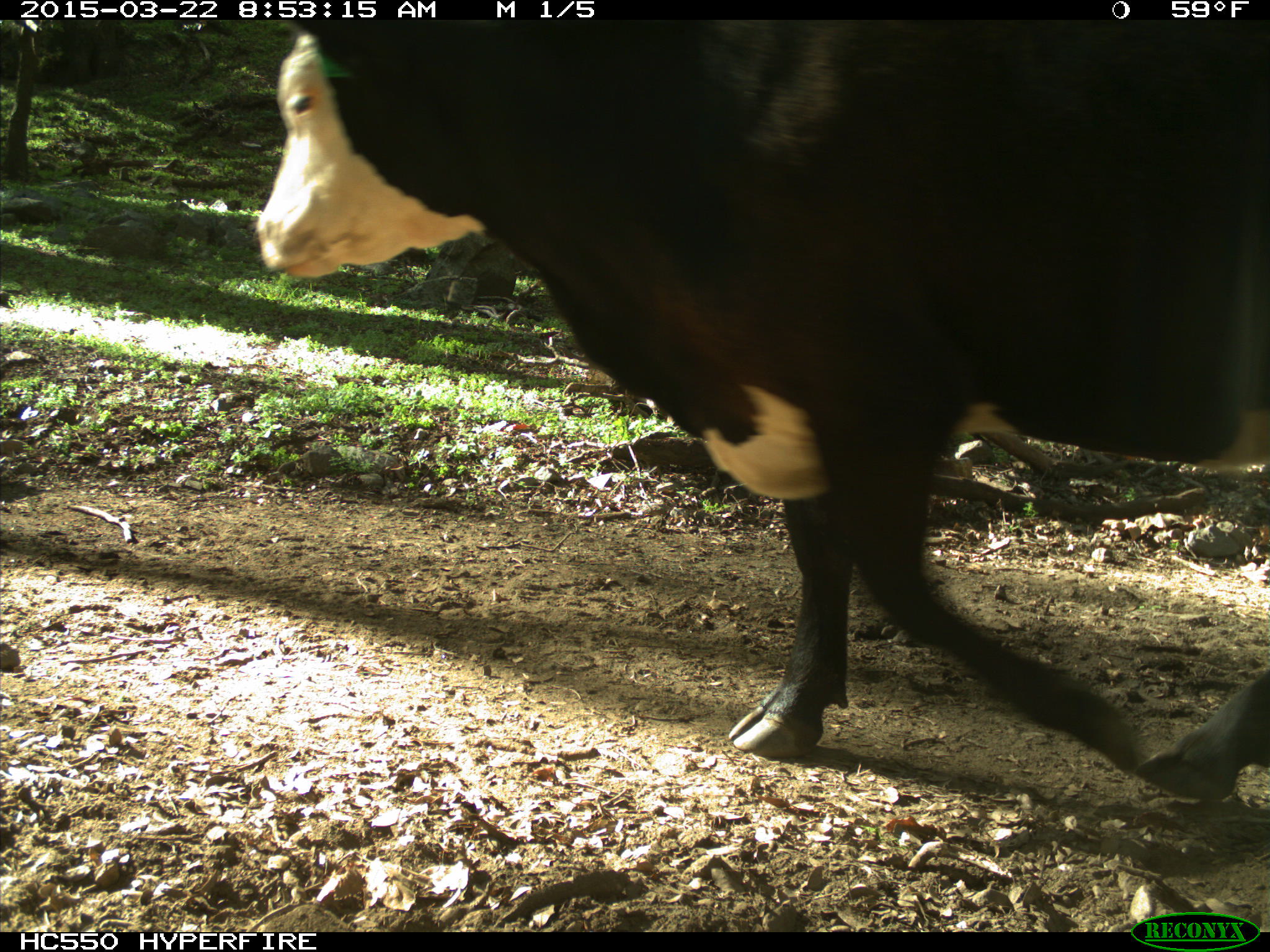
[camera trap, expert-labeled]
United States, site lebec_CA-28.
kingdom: Animalia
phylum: Chordata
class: Mammalia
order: Artiodactyla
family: Bovidae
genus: Bos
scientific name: Bos taurus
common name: domestic cow